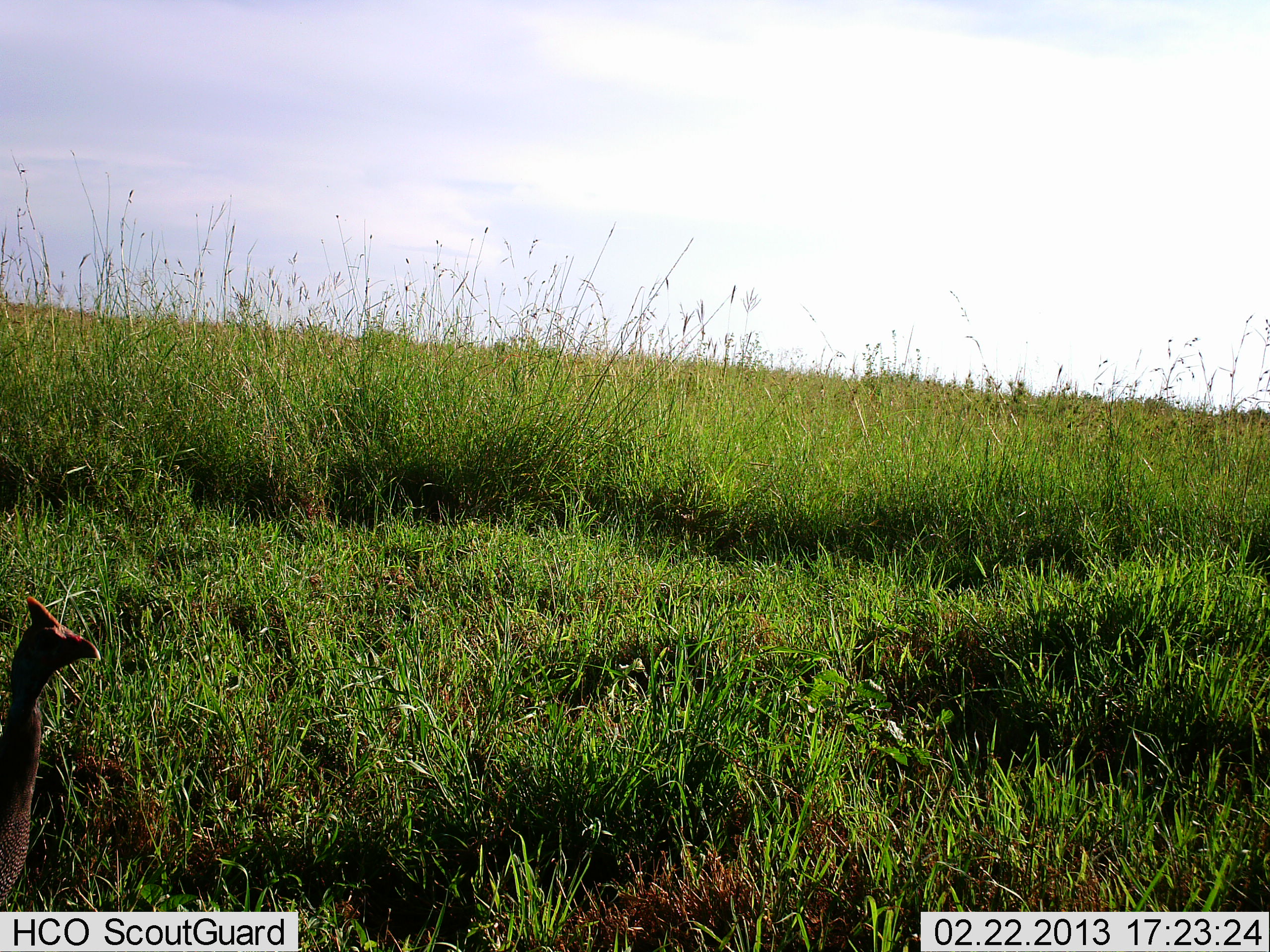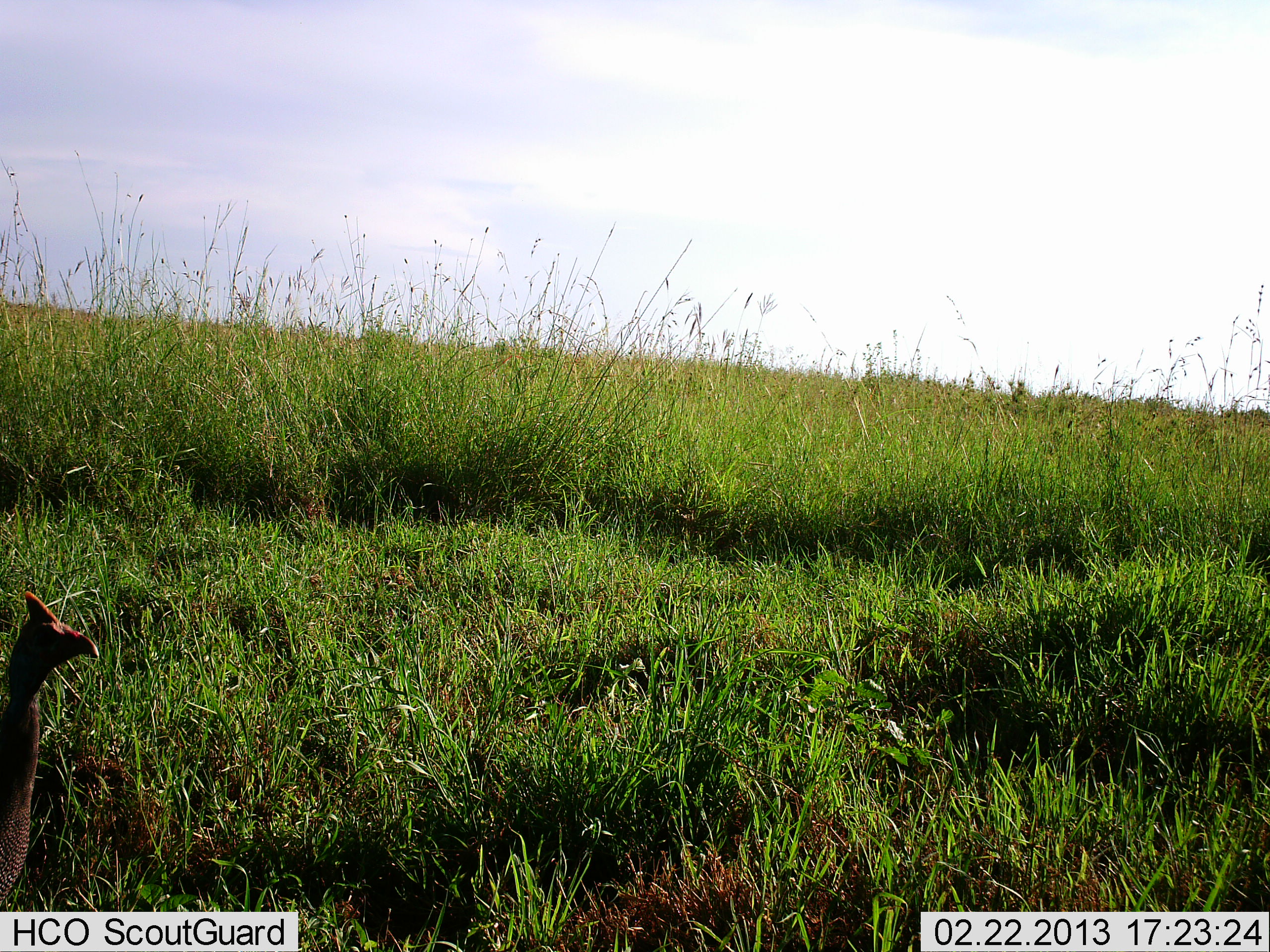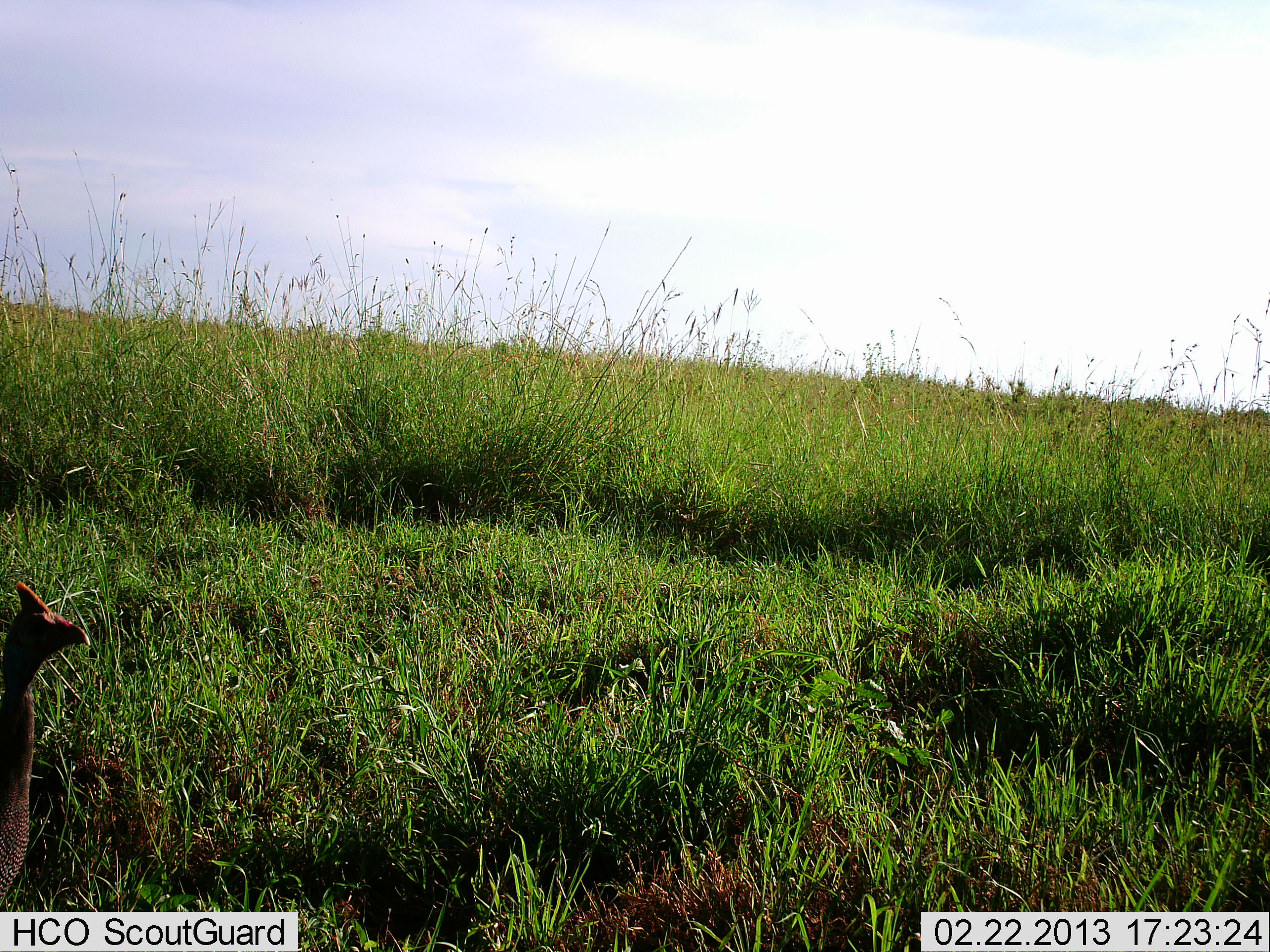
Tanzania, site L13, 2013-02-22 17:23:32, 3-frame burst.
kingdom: Animalia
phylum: Chordata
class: Aves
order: Galliformes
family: Numididae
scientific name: Numididae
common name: guinea fowl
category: guineafowl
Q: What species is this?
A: Guineafowl (guinea fowl) (Numididae).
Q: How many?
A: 1.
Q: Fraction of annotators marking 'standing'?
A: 100%.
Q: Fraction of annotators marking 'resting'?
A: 3%.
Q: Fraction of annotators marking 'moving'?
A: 3%.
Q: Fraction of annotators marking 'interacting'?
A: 0%.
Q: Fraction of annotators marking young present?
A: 0%.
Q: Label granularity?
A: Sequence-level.